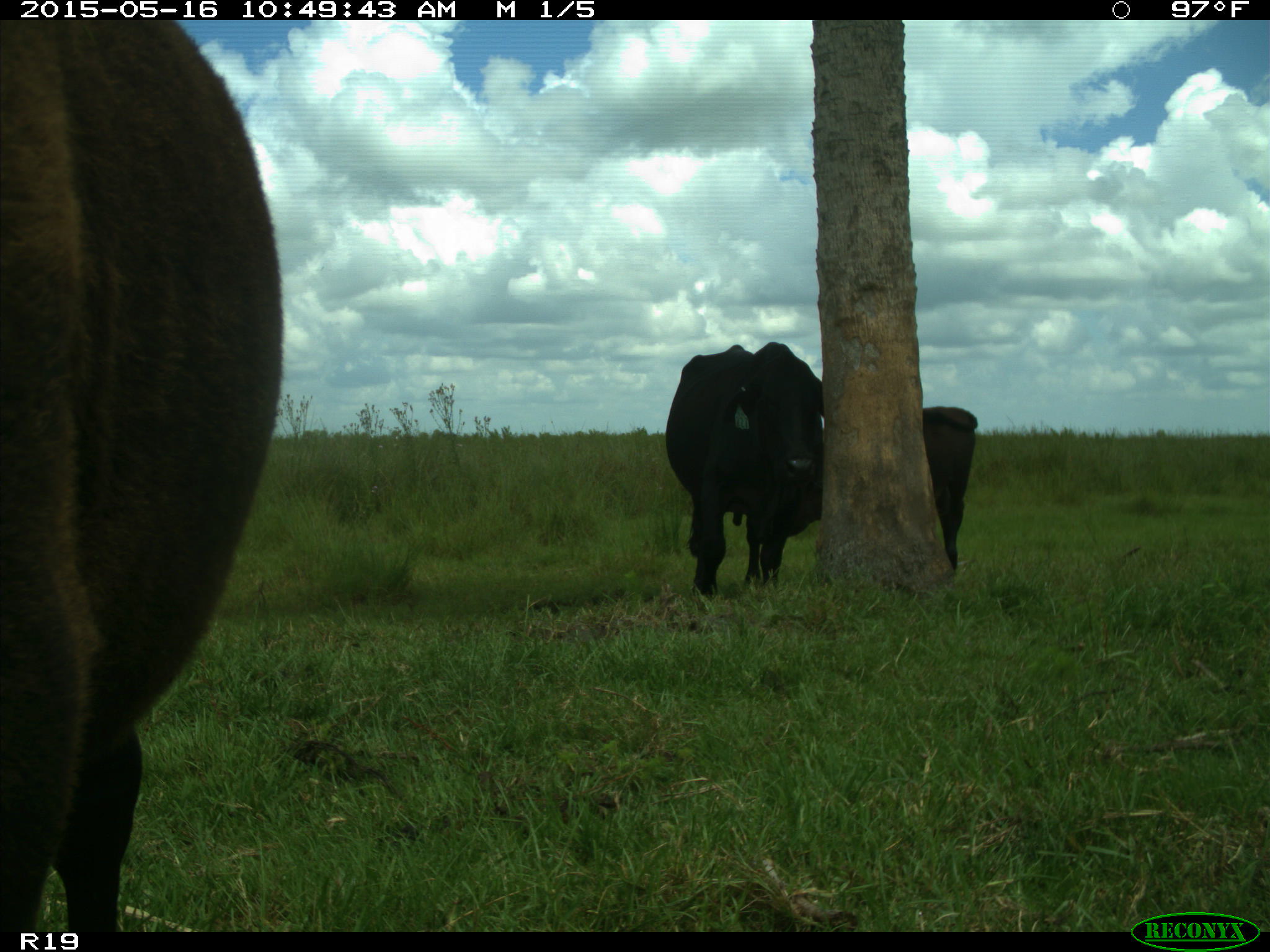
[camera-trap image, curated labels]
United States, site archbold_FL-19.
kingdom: Animalia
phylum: Chordata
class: Mammalia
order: Artiodactyla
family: Bovidae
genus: Bos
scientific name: Bos taurus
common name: domestic cow